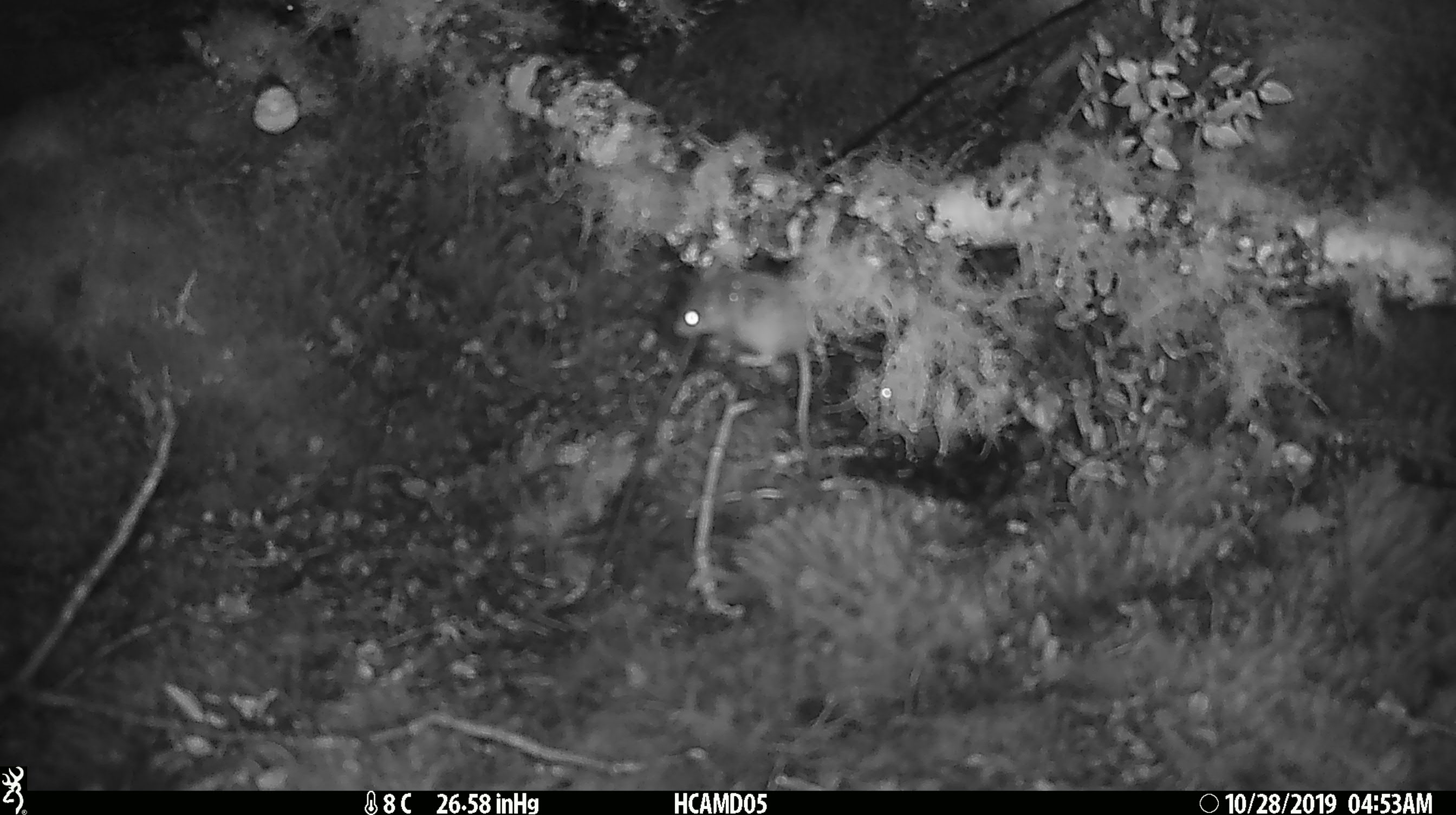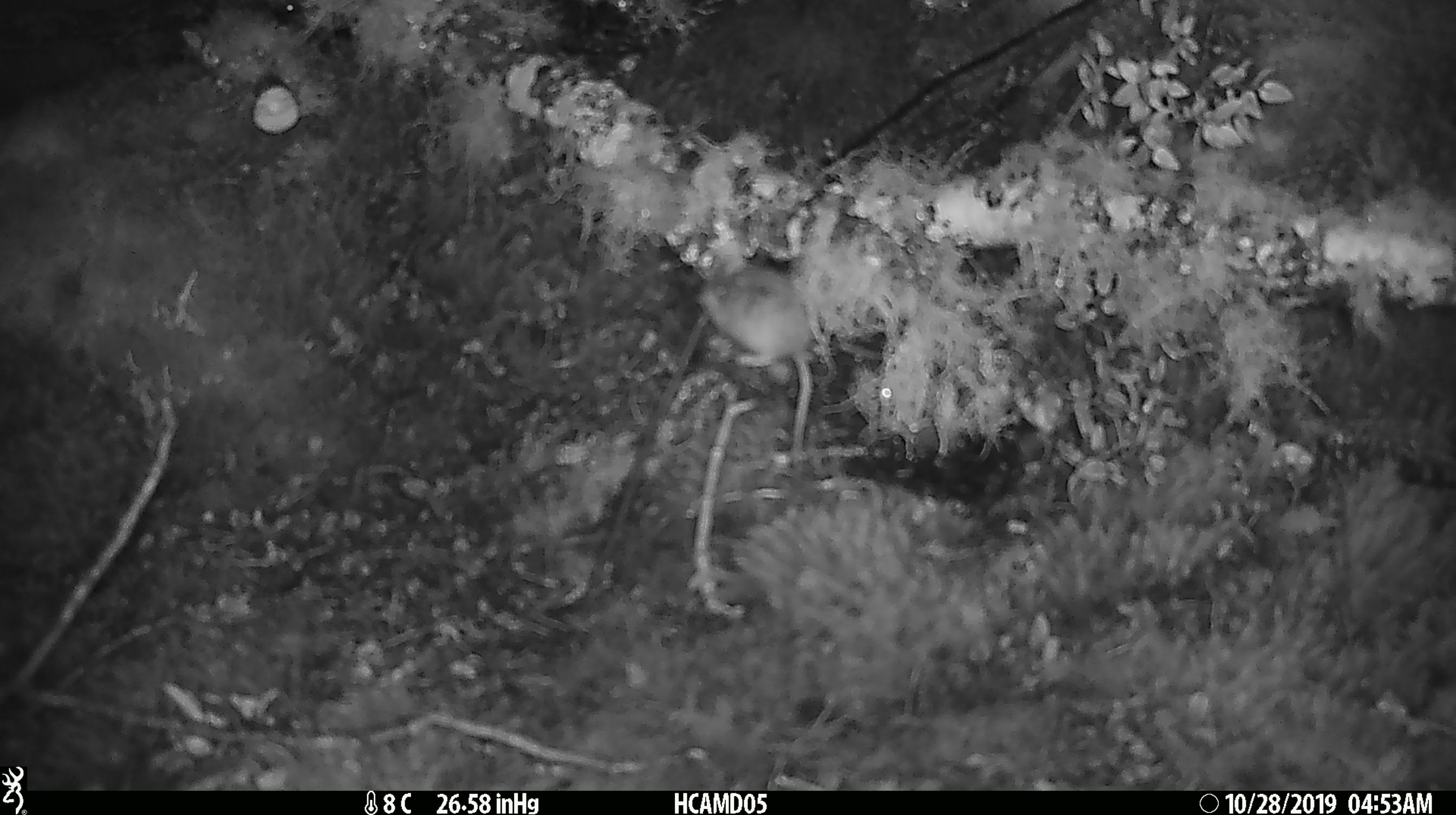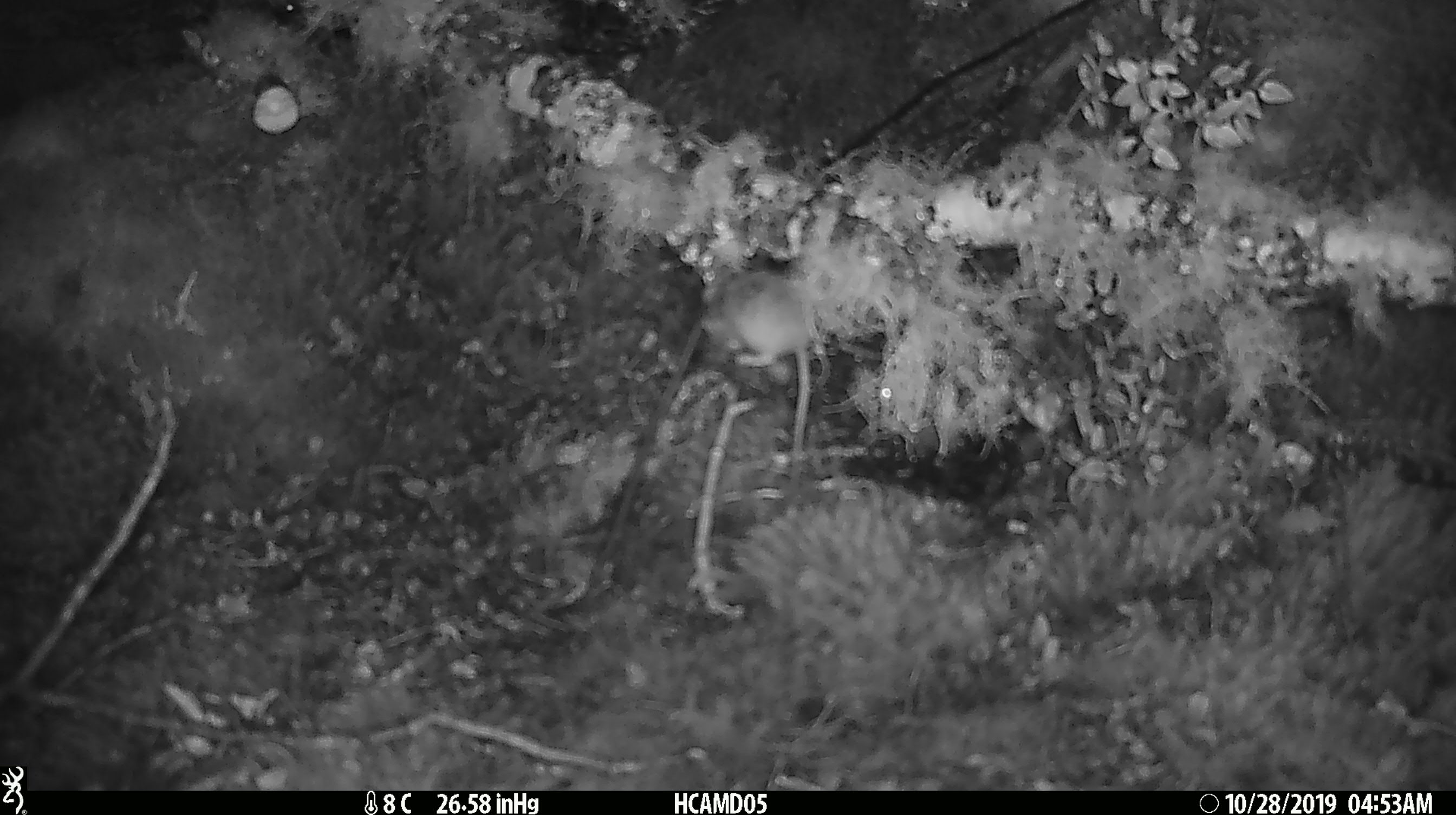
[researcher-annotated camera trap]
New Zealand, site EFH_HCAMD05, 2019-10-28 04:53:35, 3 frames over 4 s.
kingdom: Animalia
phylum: Chordata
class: Mammalia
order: Rodentia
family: Muridae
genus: Mus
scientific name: Mus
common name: mouse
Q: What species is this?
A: Mouse (Mus).